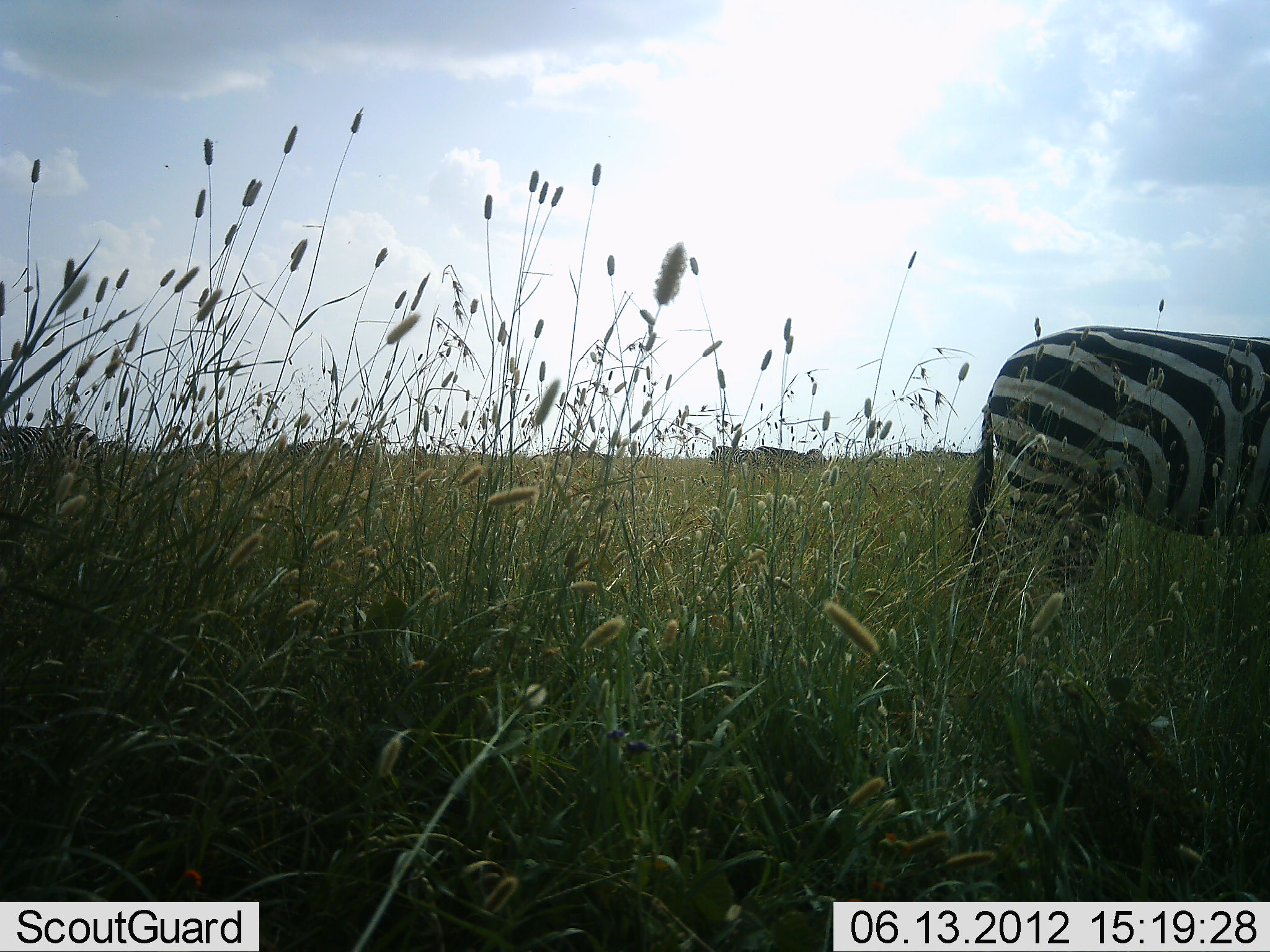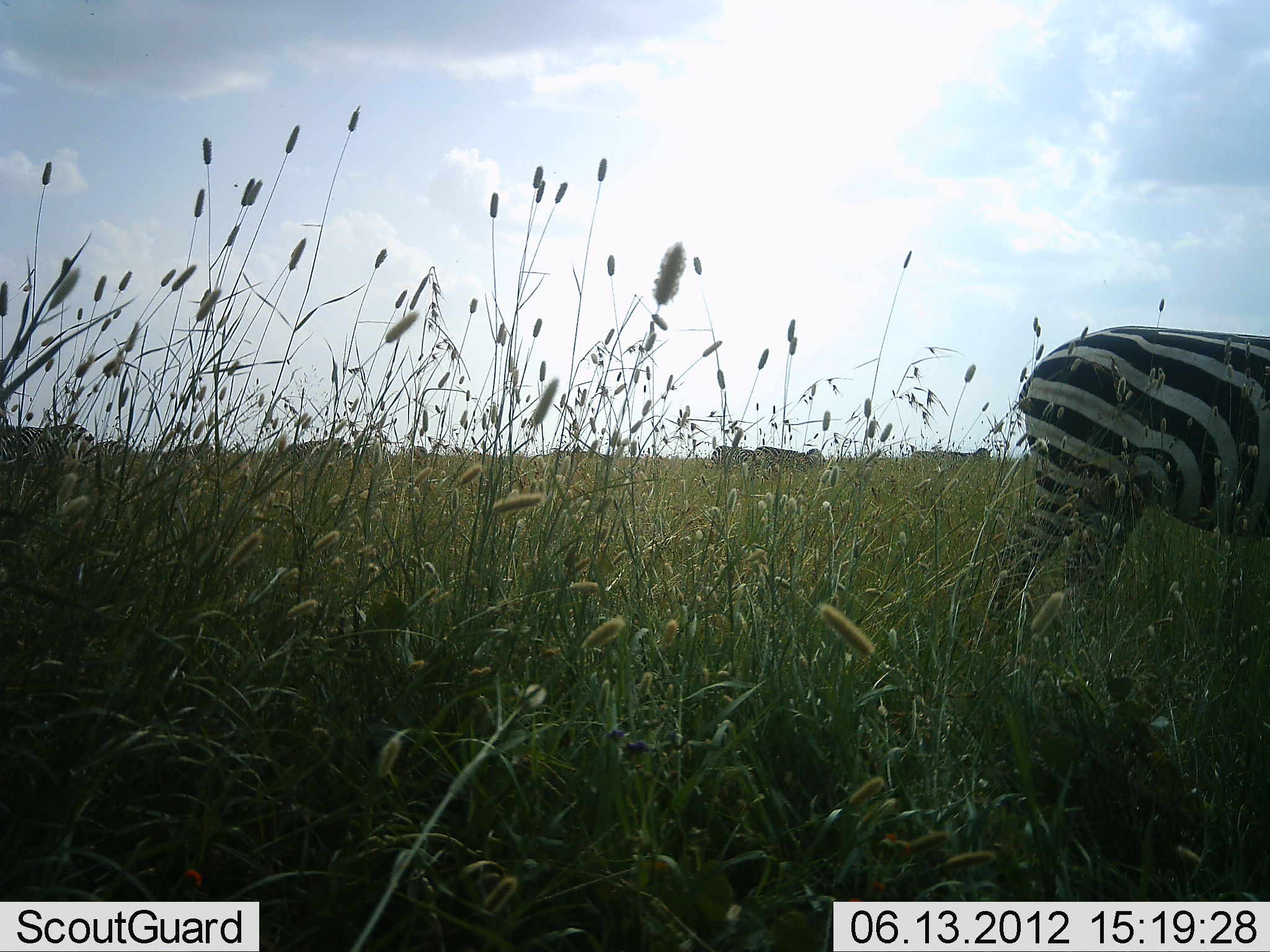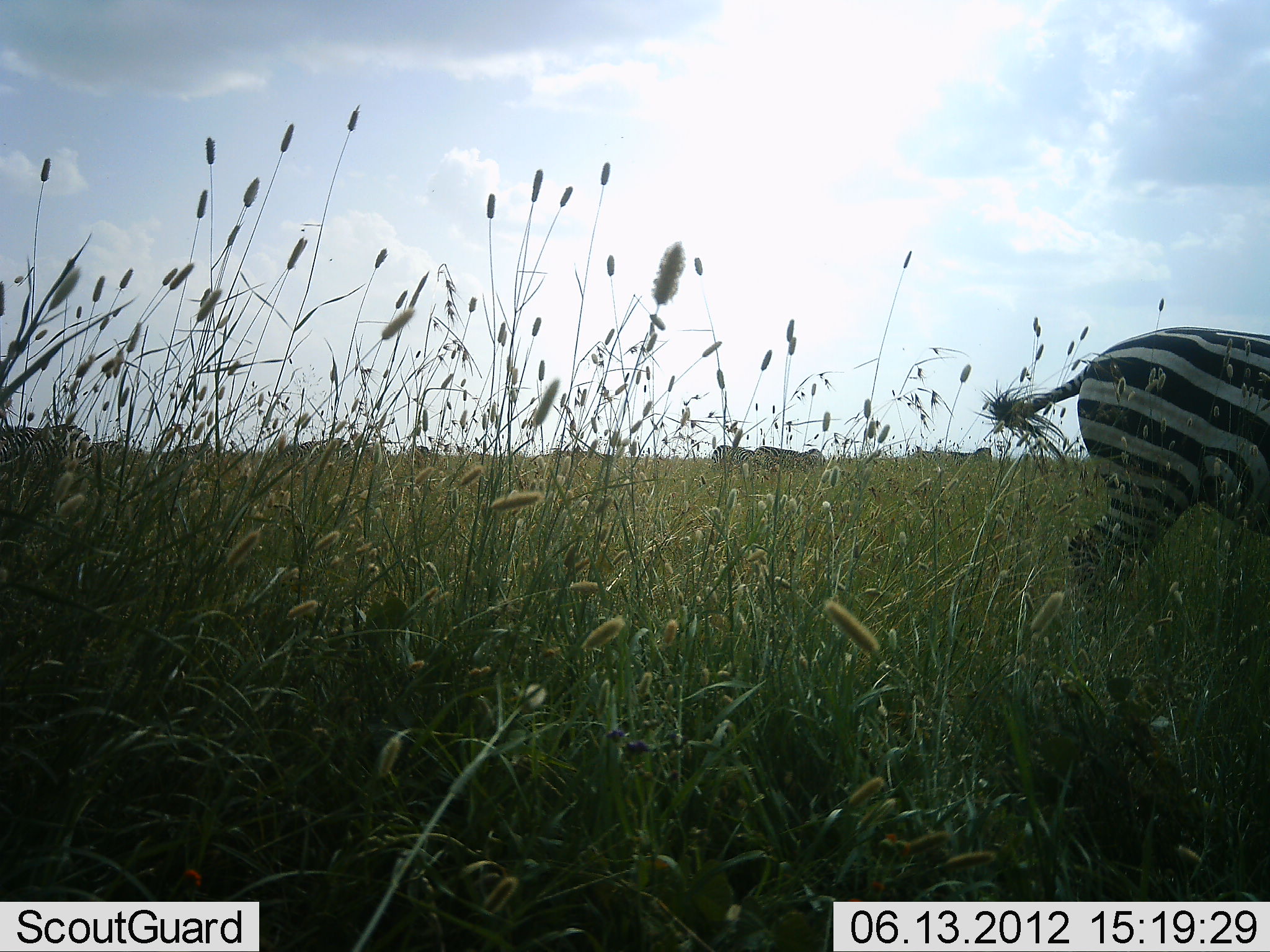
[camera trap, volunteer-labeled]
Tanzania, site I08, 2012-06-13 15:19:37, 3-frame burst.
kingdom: Animalia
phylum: Chordata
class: Mammalia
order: Perissodactyla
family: Equidae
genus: Equus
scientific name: Equus quagga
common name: plains zebra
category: zebra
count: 1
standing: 40%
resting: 0%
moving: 60%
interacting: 0%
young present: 0%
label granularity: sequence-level